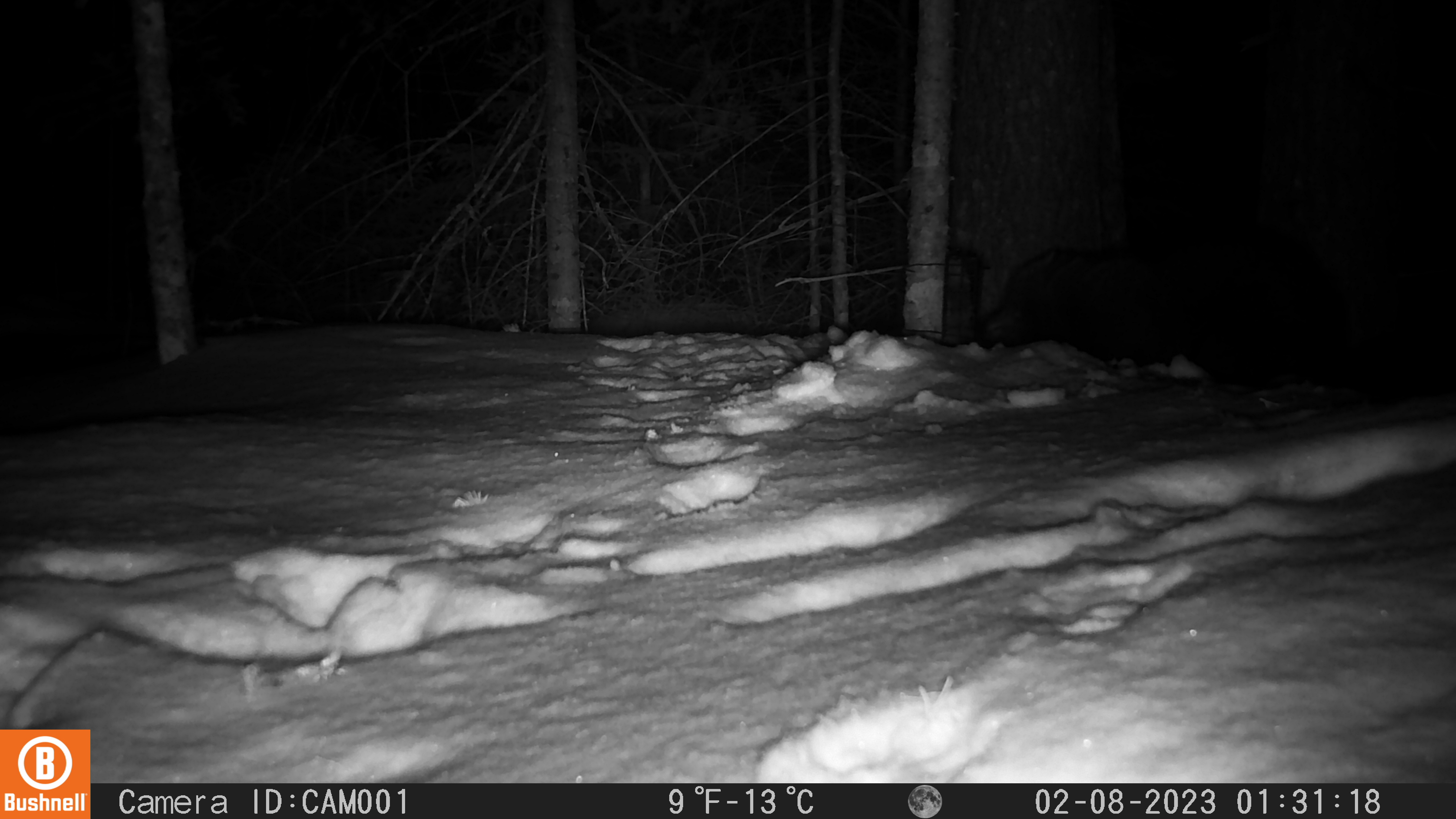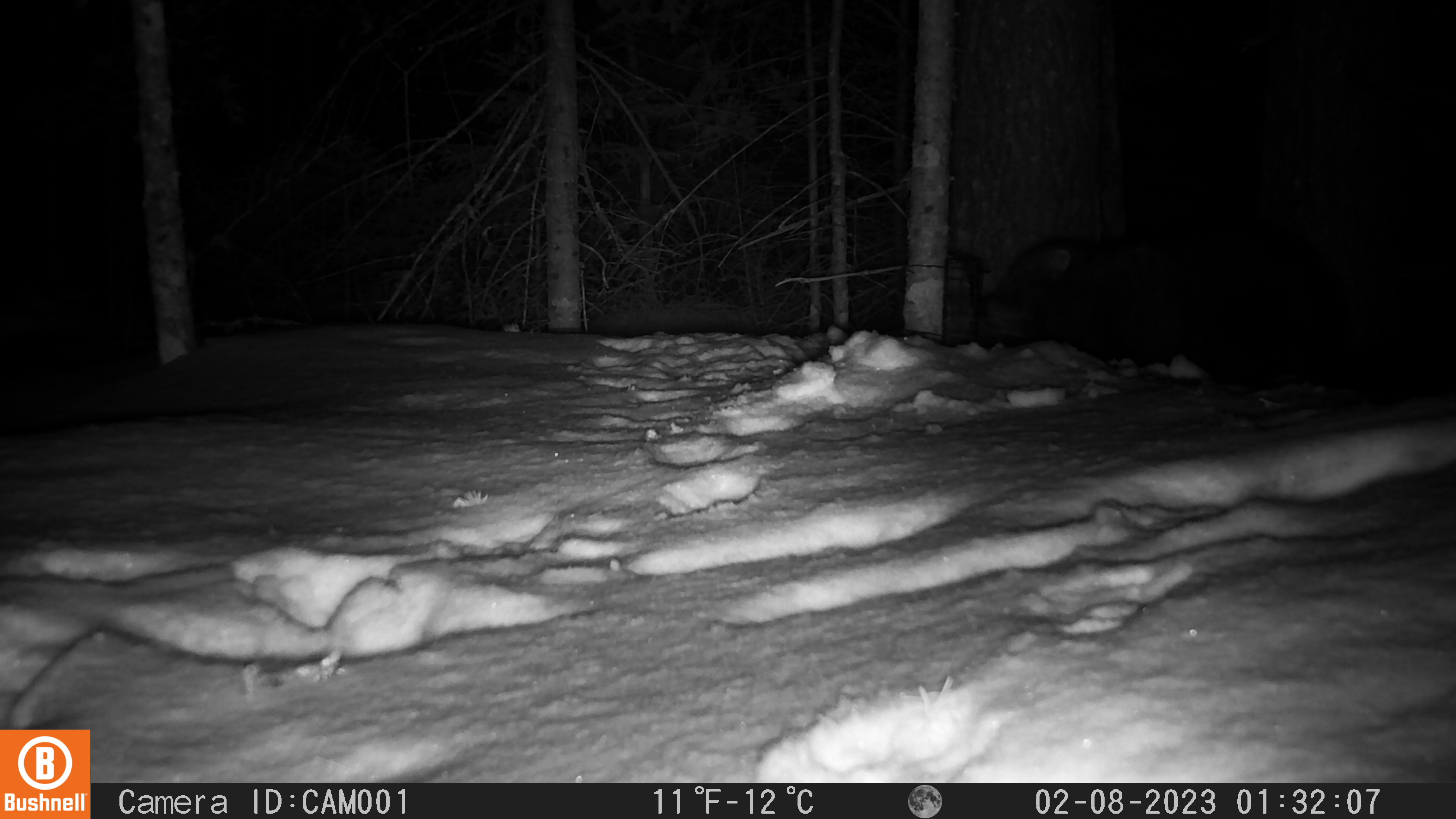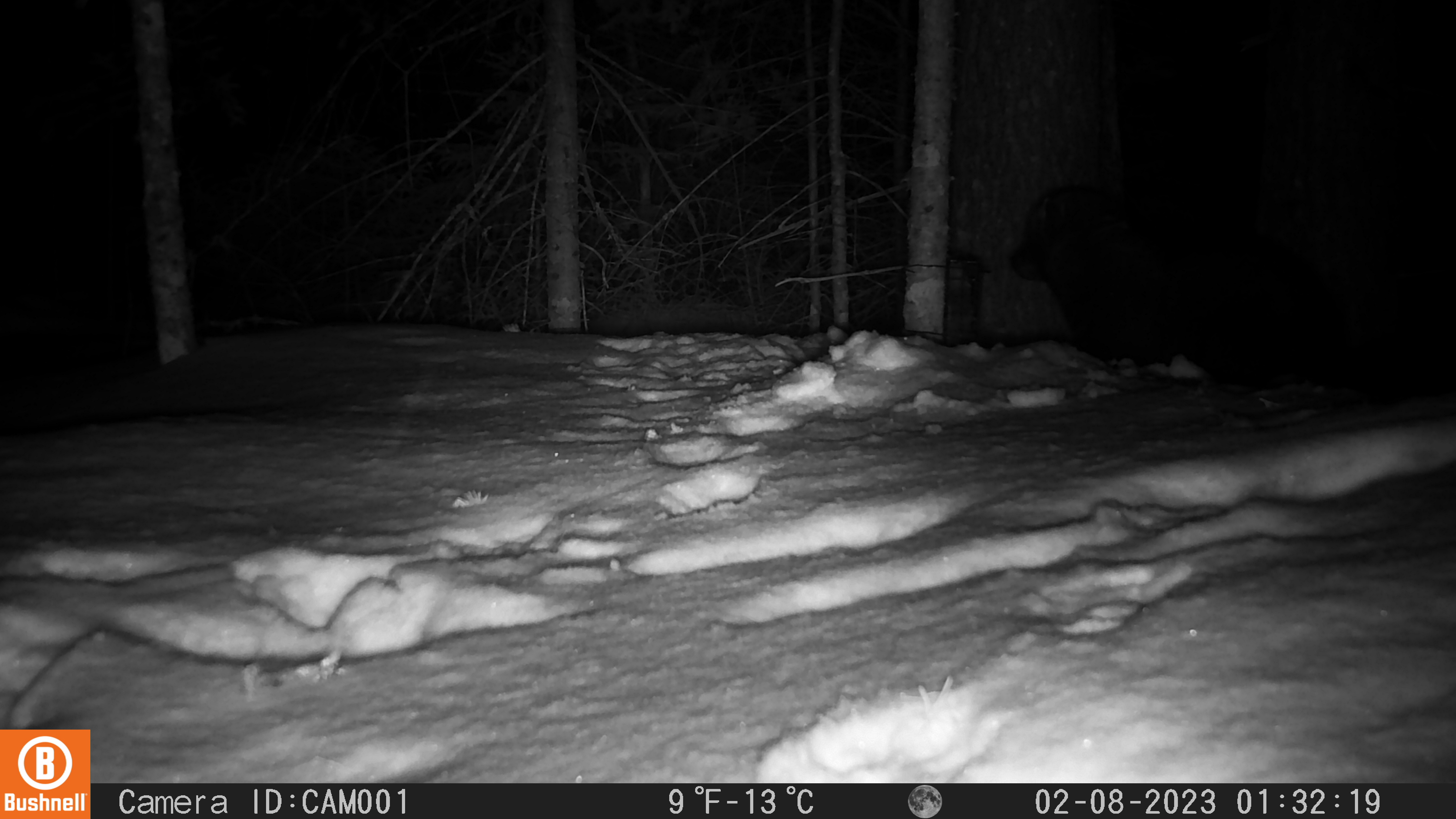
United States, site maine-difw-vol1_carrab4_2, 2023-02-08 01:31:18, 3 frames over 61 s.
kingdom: Animalia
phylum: Chordata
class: Mammalia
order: Carnivora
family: Mustelidae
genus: Pekania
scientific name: Pekania pennanti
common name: fisher